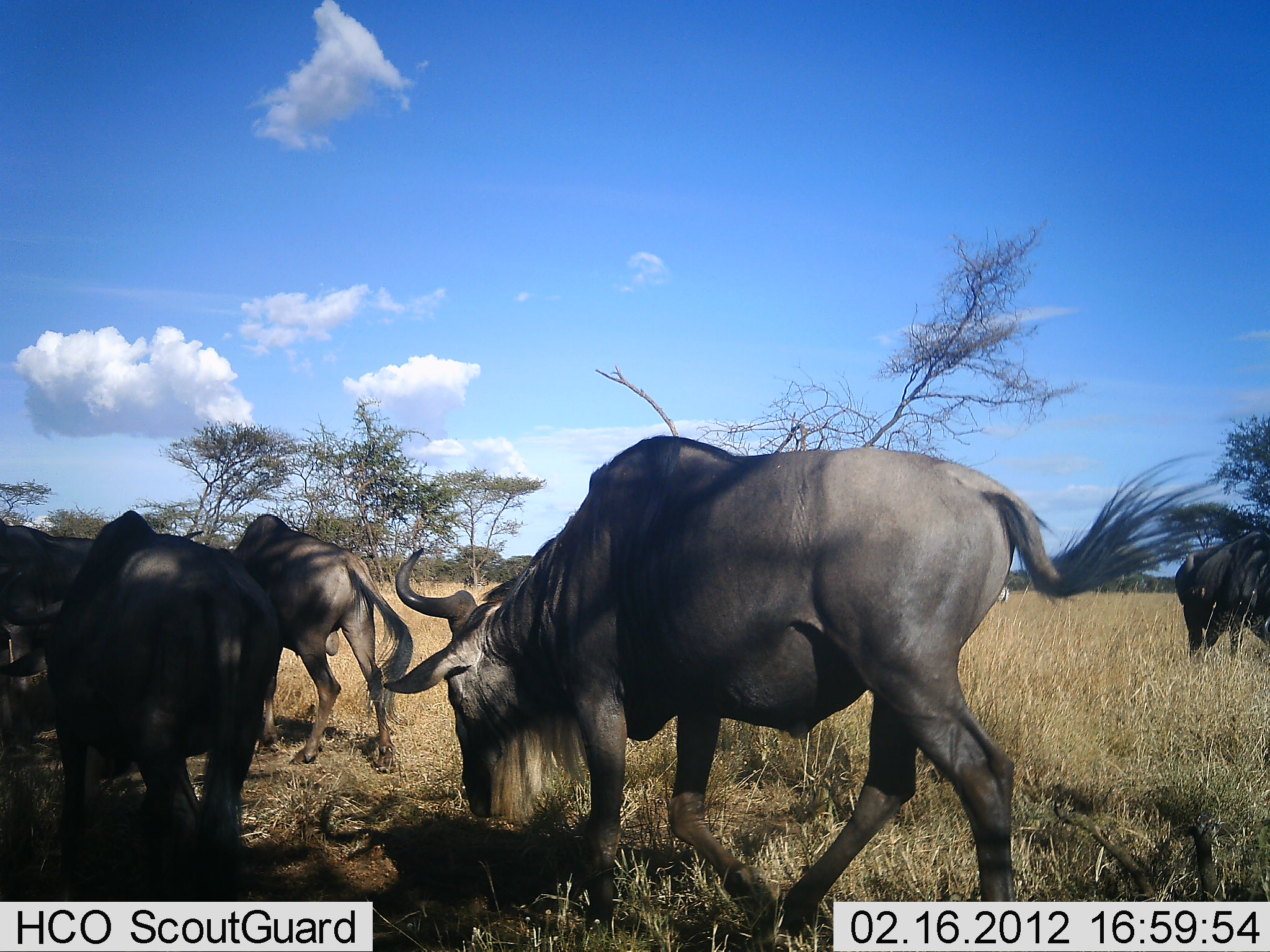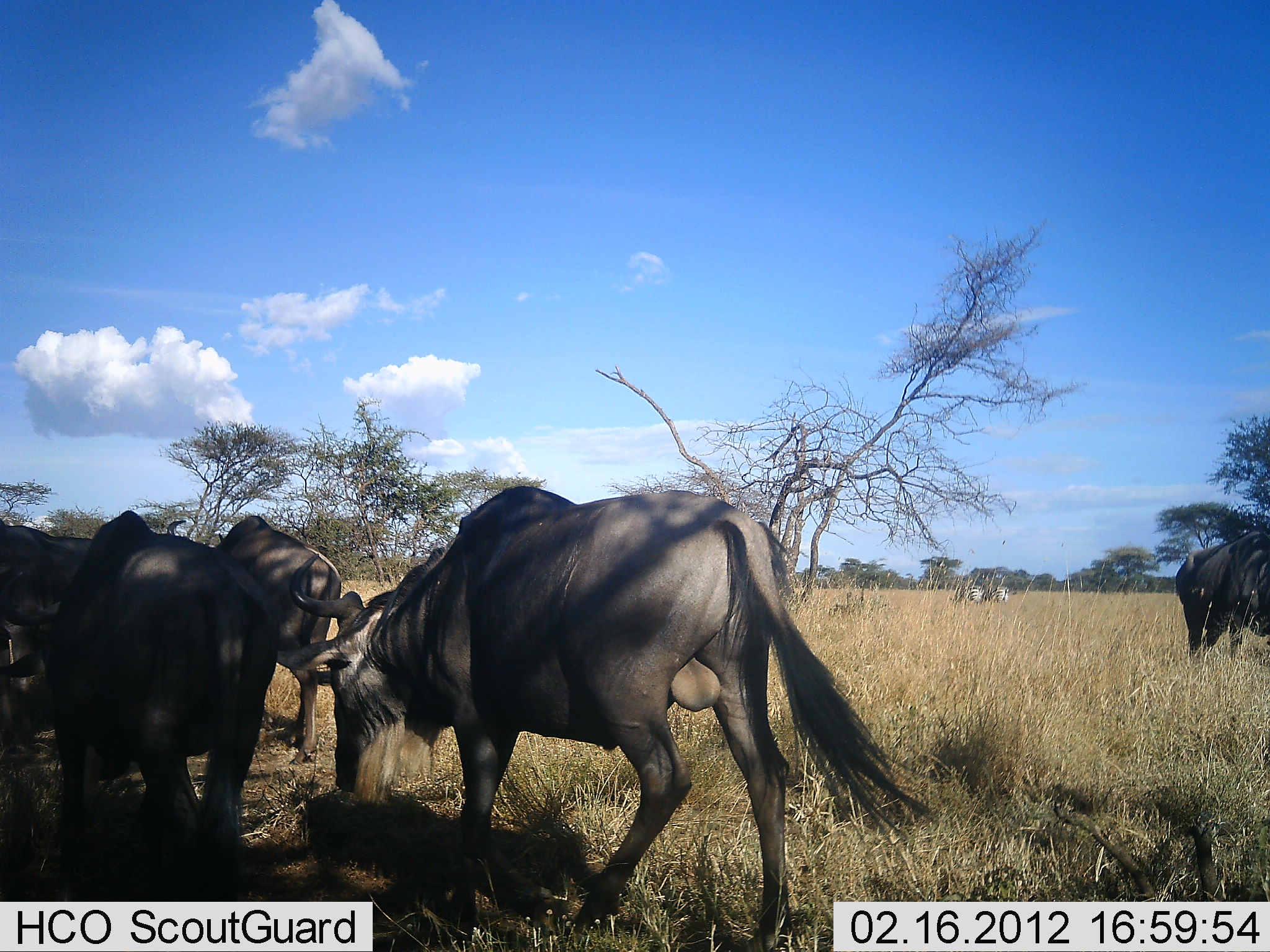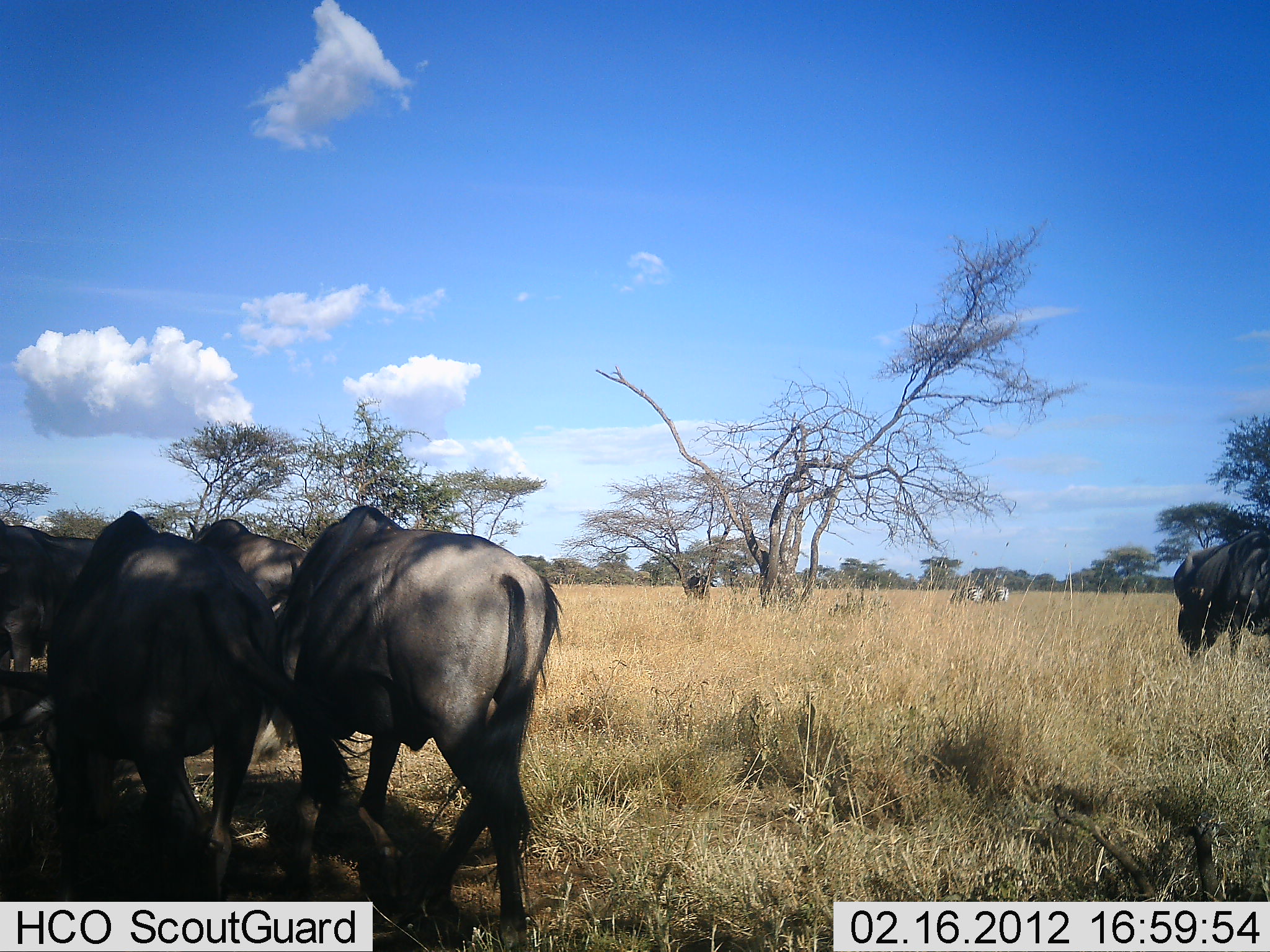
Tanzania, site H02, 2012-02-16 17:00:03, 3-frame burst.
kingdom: Animalia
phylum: Chordata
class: Mammalia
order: Artiodactyla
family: Bovidae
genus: Connochaetes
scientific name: Connochaetes taurinus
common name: blue wildebeest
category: wildebeest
Wildebeest (blue wildebeest) (Connochaetes taurinus), count 5. Behavior (volunteer vote fractions): standing 31%, resting 4%, moving 88%, interacting 0%. Young present (vote fraction): 0%. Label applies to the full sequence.